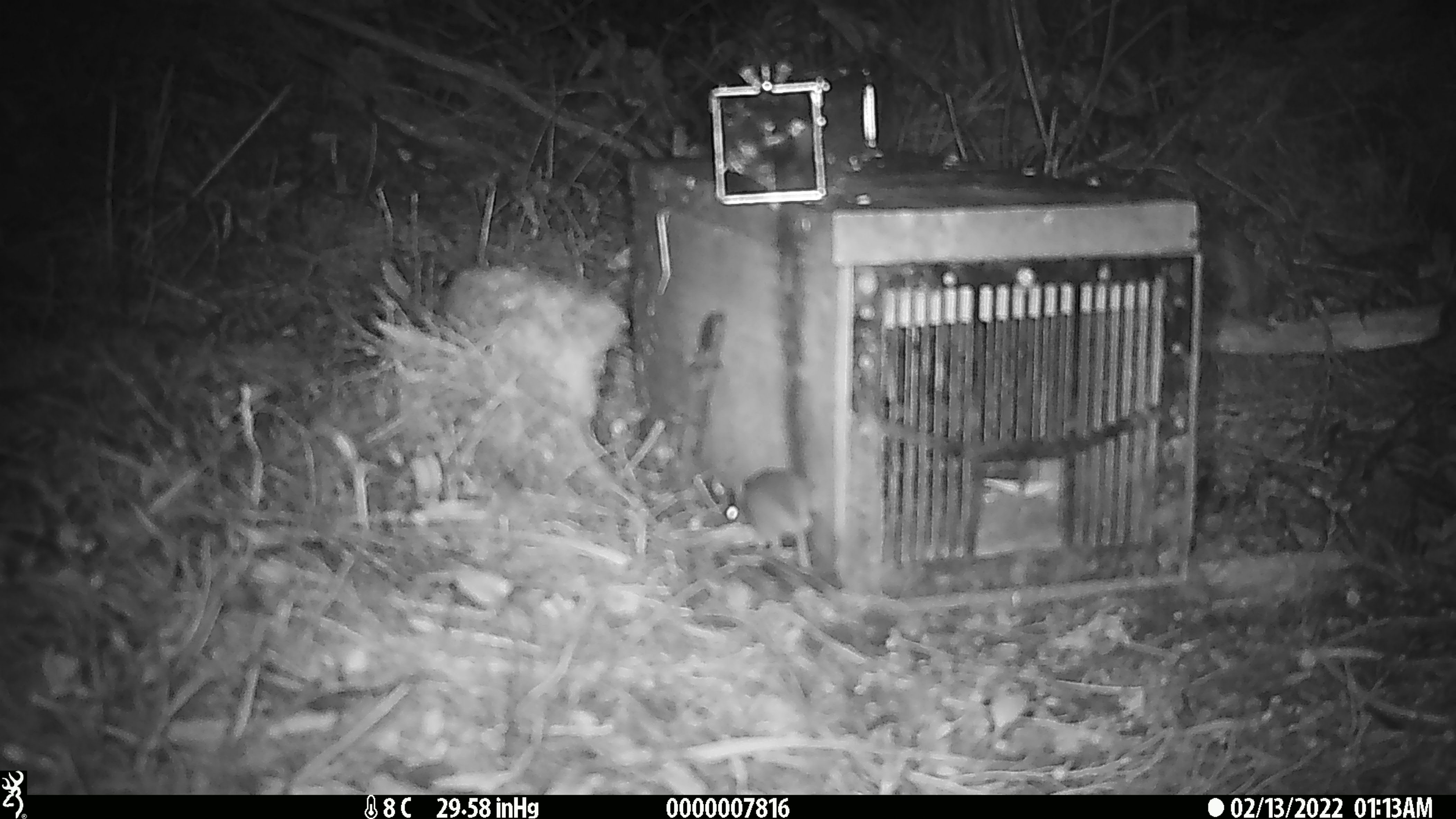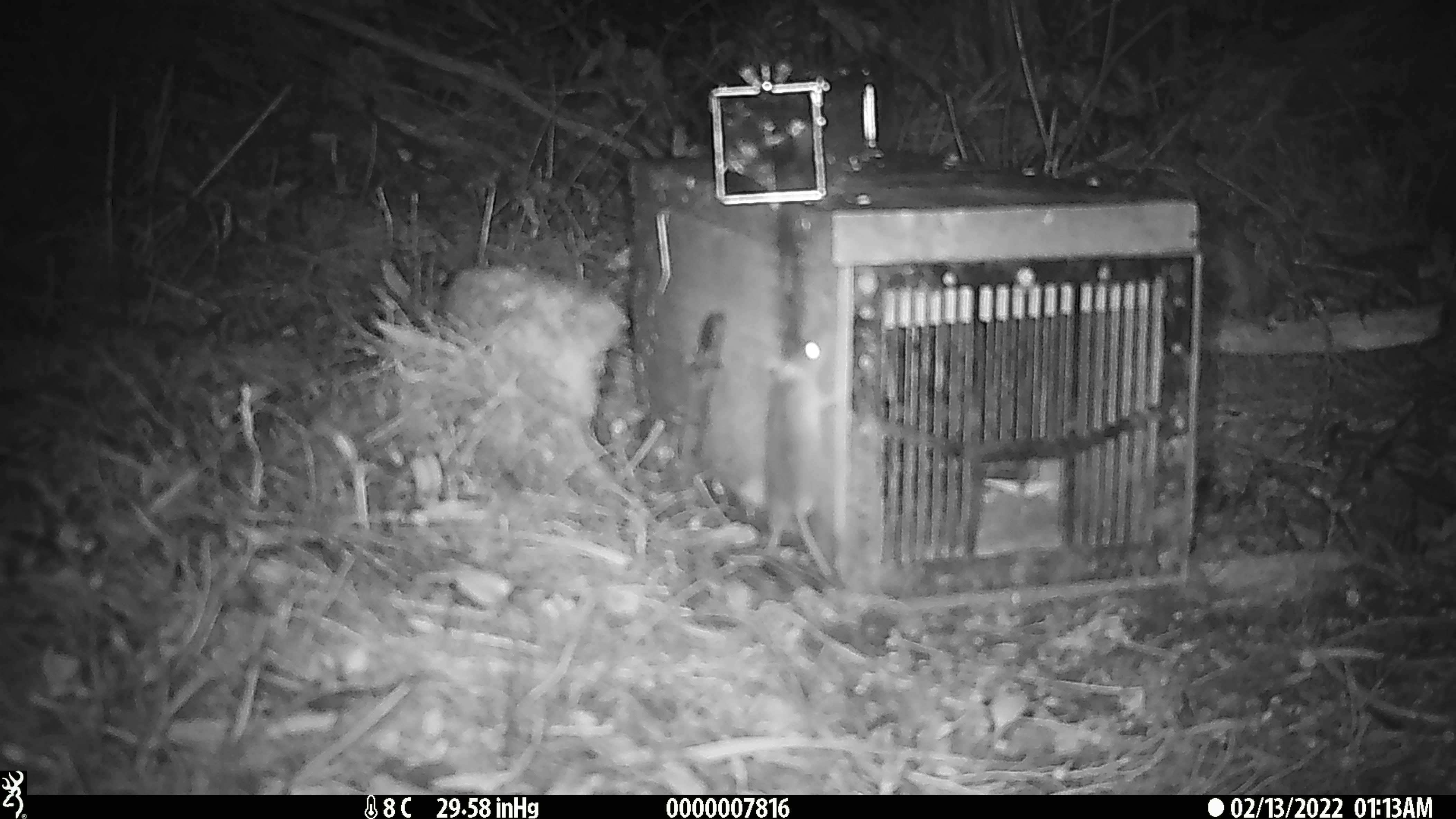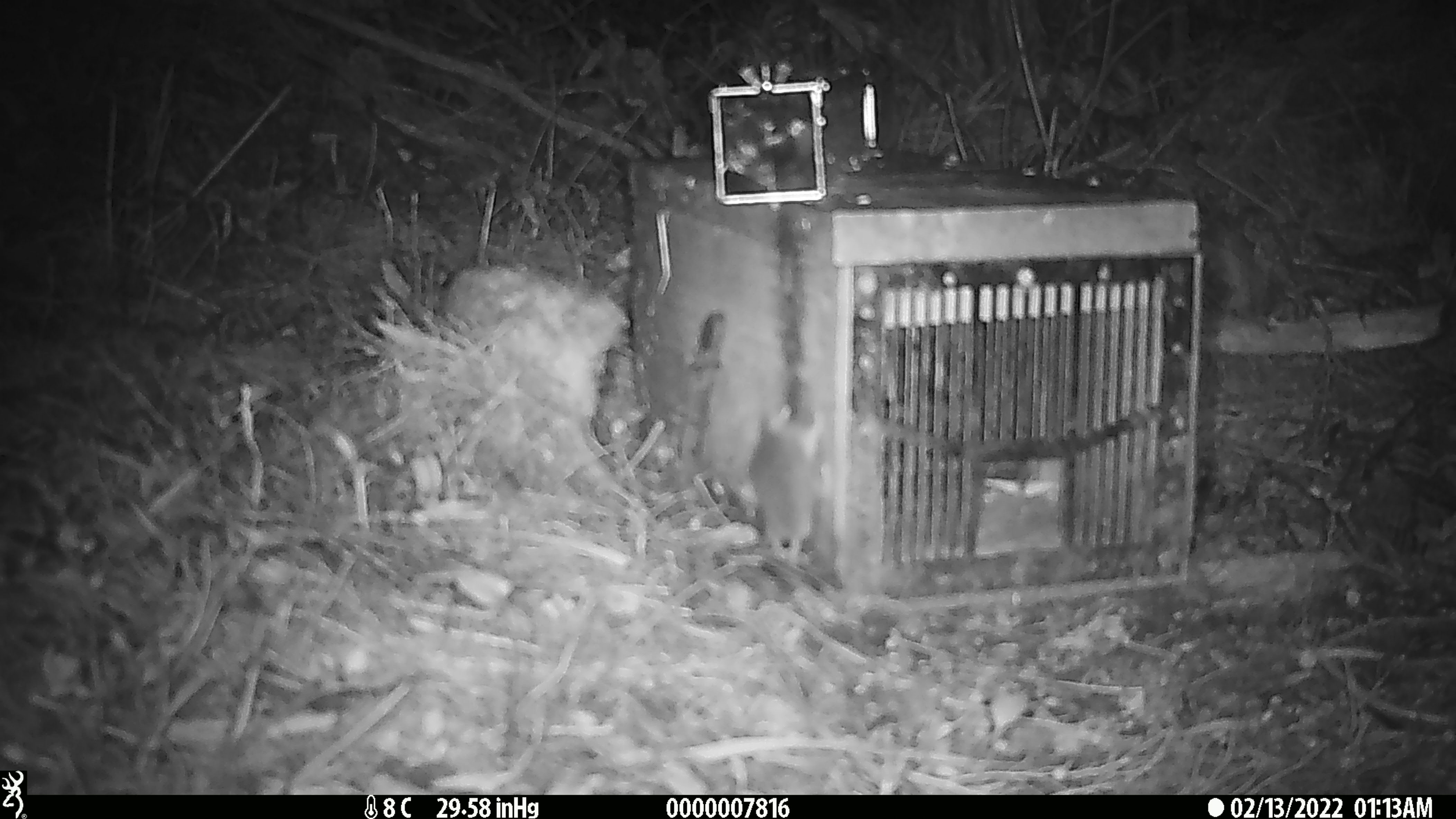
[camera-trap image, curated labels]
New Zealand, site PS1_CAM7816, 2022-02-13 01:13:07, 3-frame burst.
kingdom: Animalia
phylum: Chordata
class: Mammalia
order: Rodentia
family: Muridae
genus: Mus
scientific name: Mus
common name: mouse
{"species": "mouse (Mus)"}